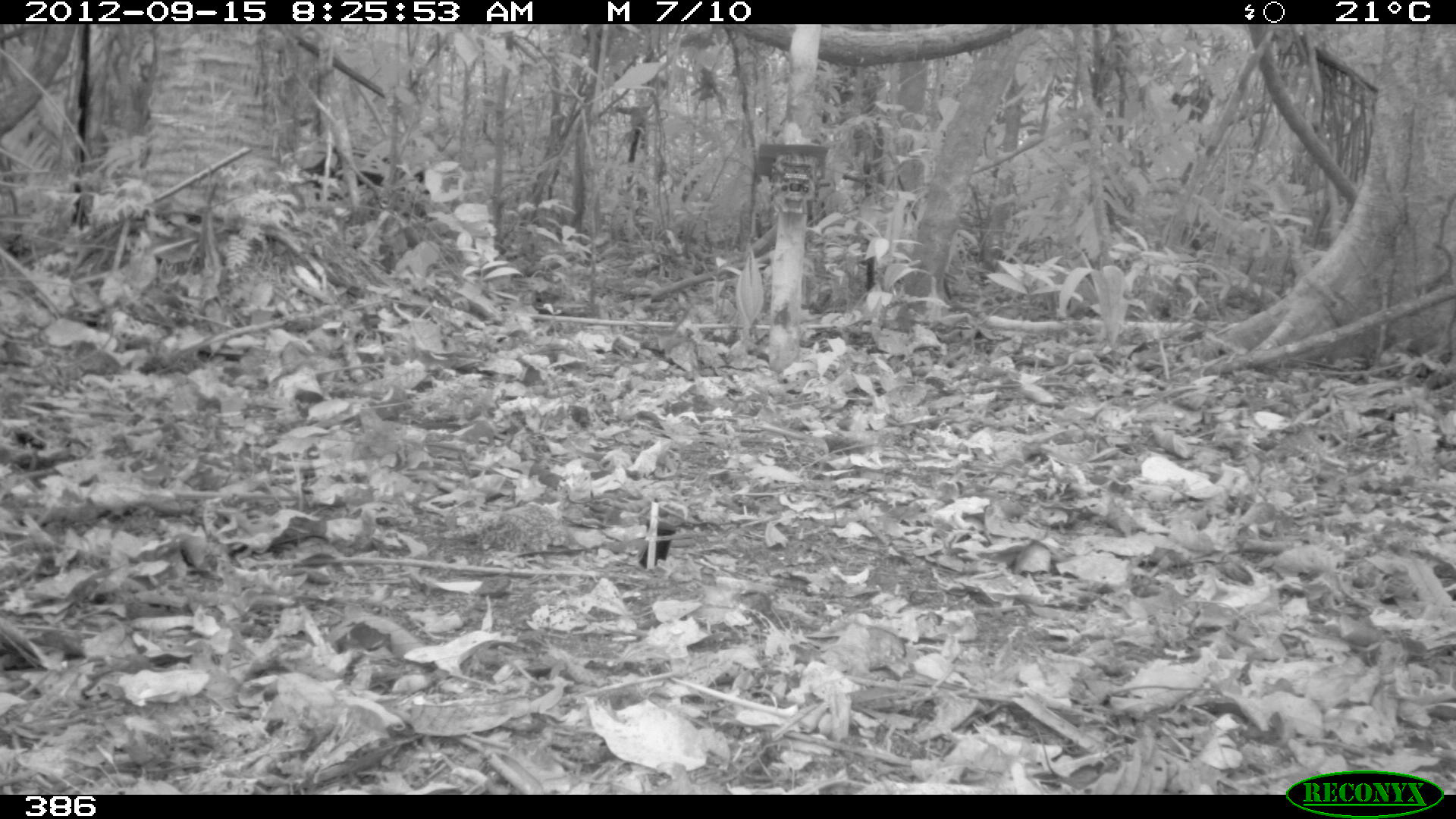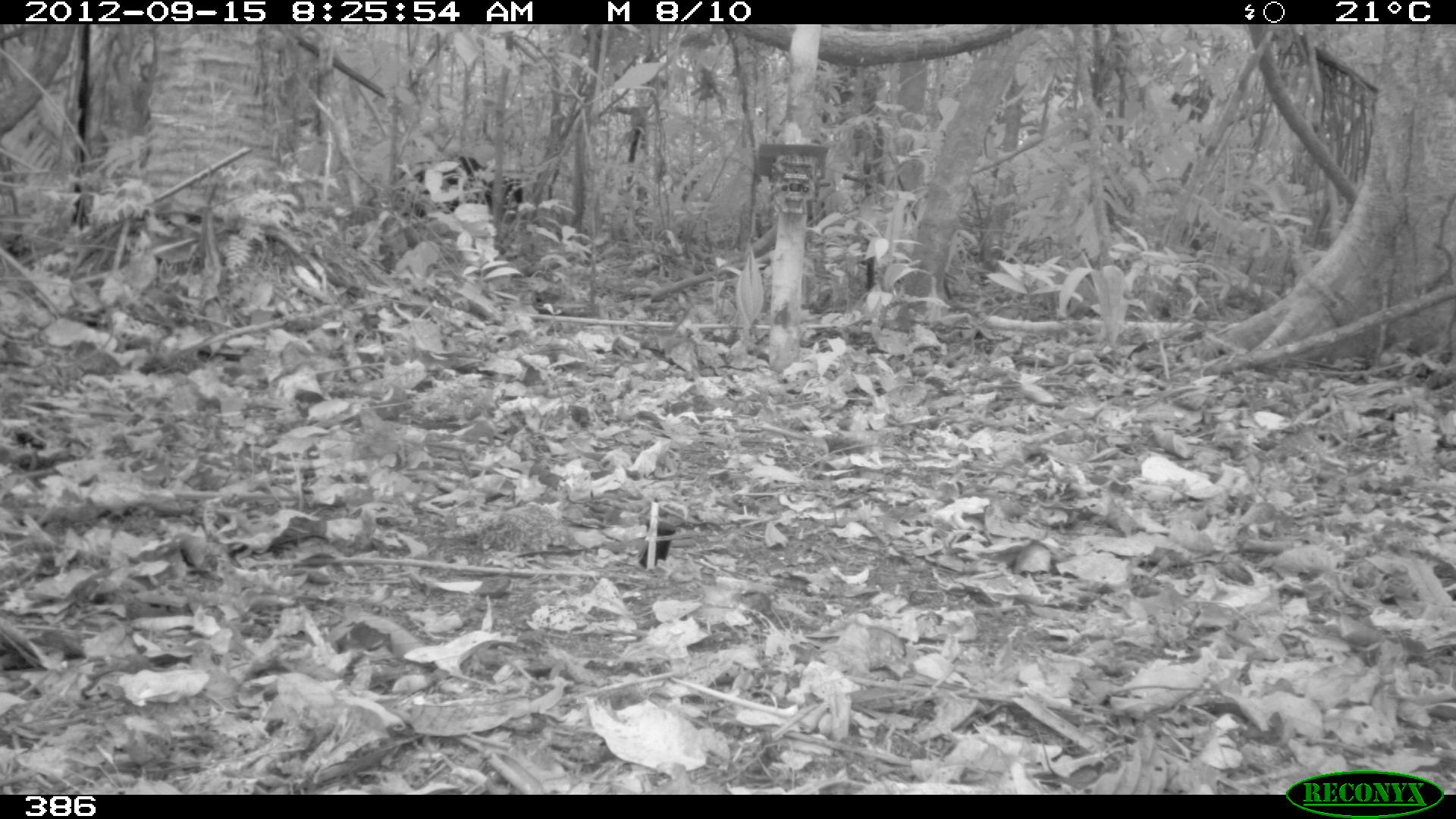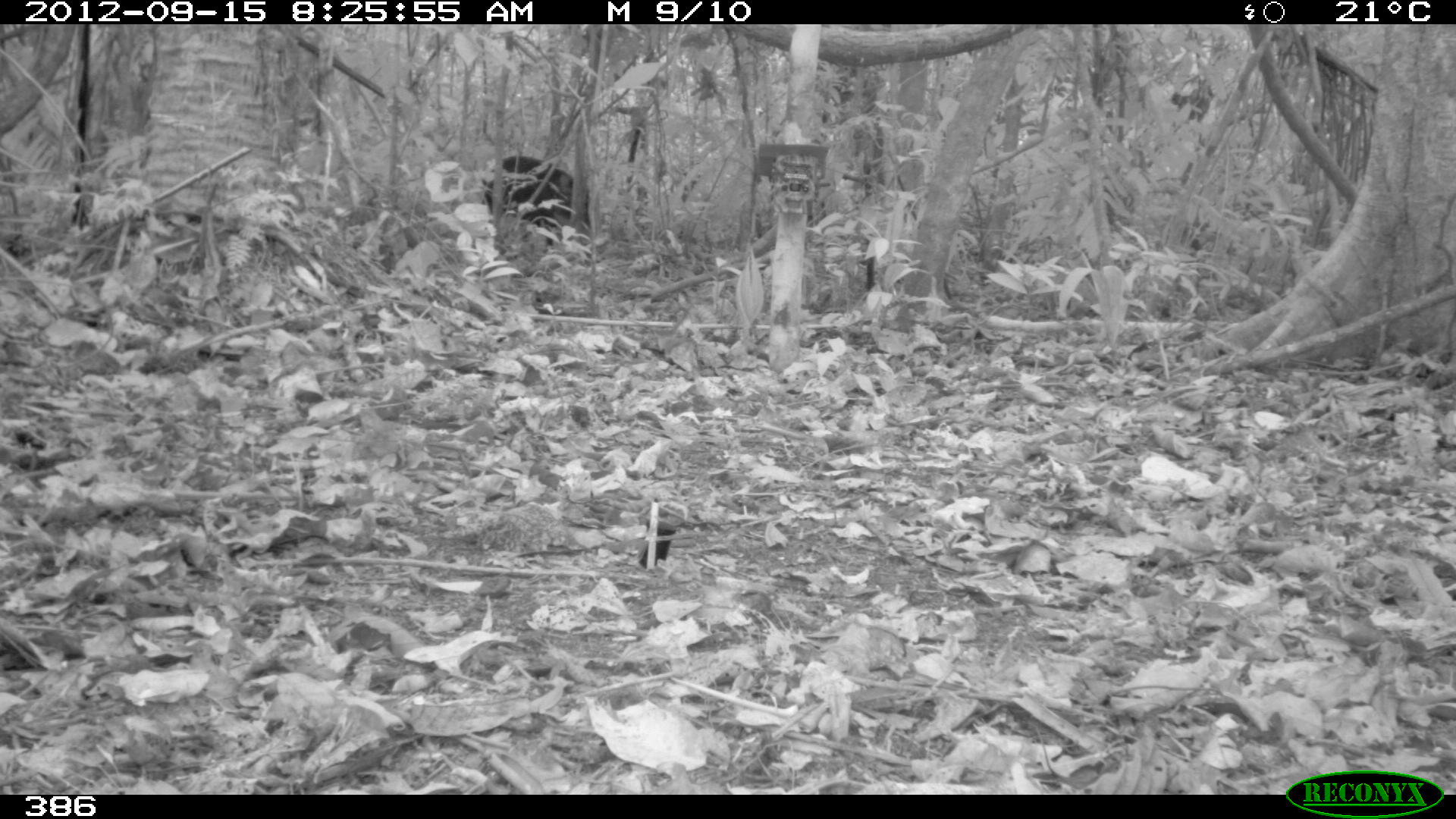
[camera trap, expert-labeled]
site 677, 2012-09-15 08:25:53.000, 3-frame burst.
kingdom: Animalia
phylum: Chordata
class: Mammalia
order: Artiodactyla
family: Tayassuidae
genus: Tayassu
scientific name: Tayassu pecari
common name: white-lipped peccary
Tayassu pecari (white-lipped peccary).